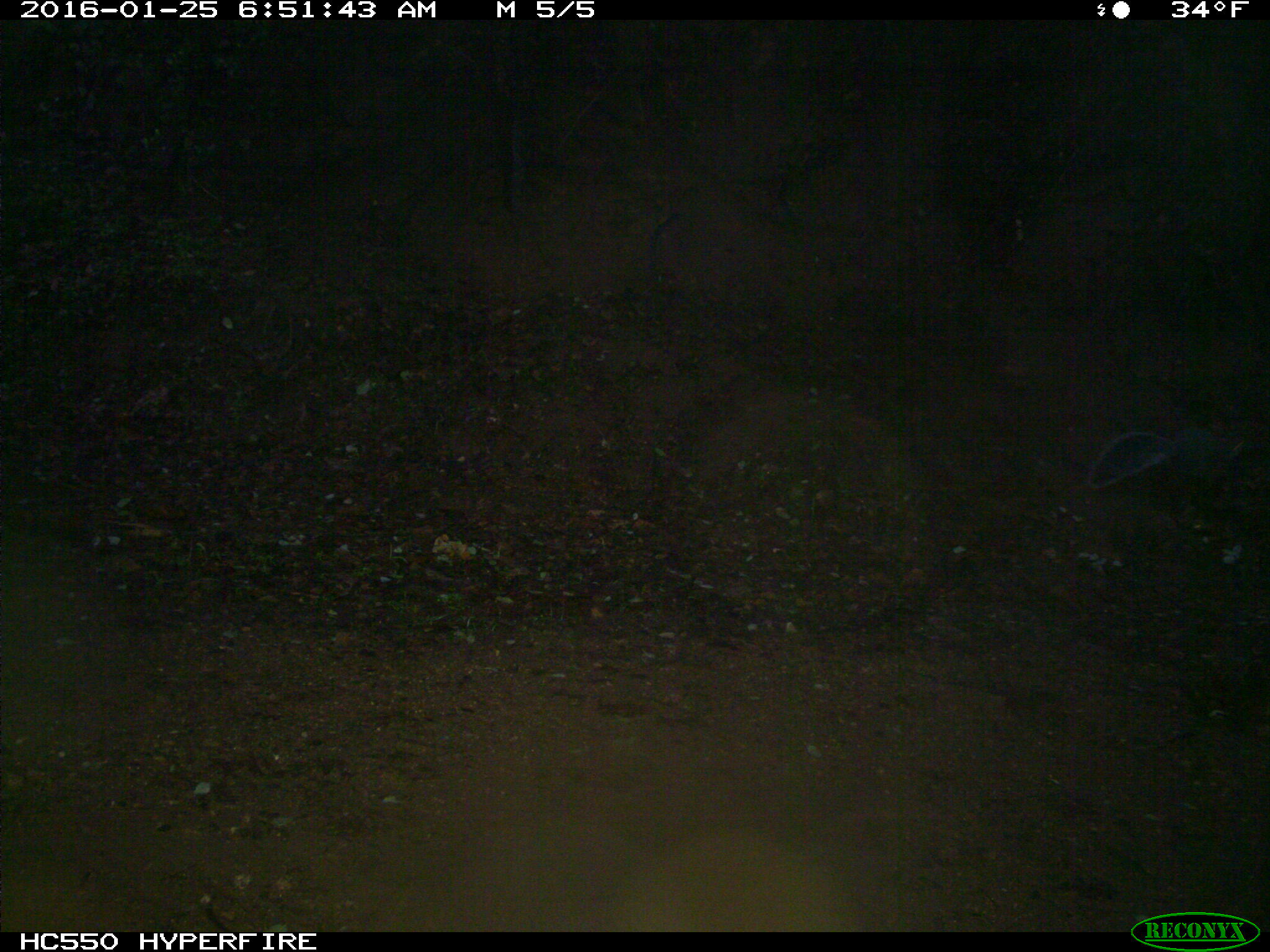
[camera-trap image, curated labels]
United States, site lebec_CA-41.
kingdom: Animalia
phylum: Chordata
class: Mammalia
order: Rodentia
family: Sciuridae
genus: Sciurus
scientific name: Sciurus carolinensis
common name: eastern gray squirrel